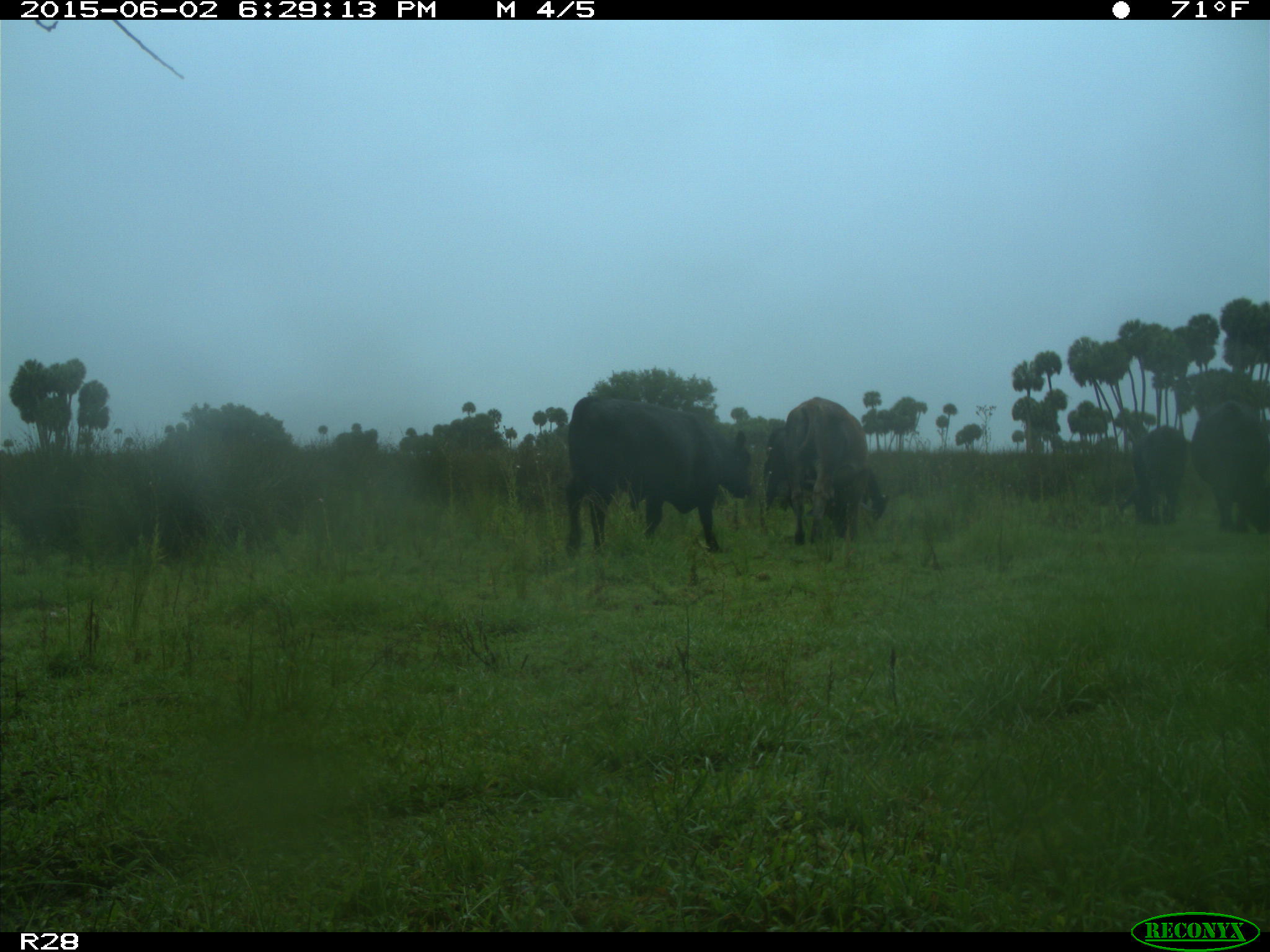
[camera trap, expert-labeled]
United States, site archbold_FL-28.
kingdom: Animalia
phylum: Chordata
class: Mammalia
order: Artiodactyla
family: Bovidae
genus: Bos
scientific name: Bos taurus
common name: domestic cow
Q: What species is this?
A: Bos taurus (domestic cow).